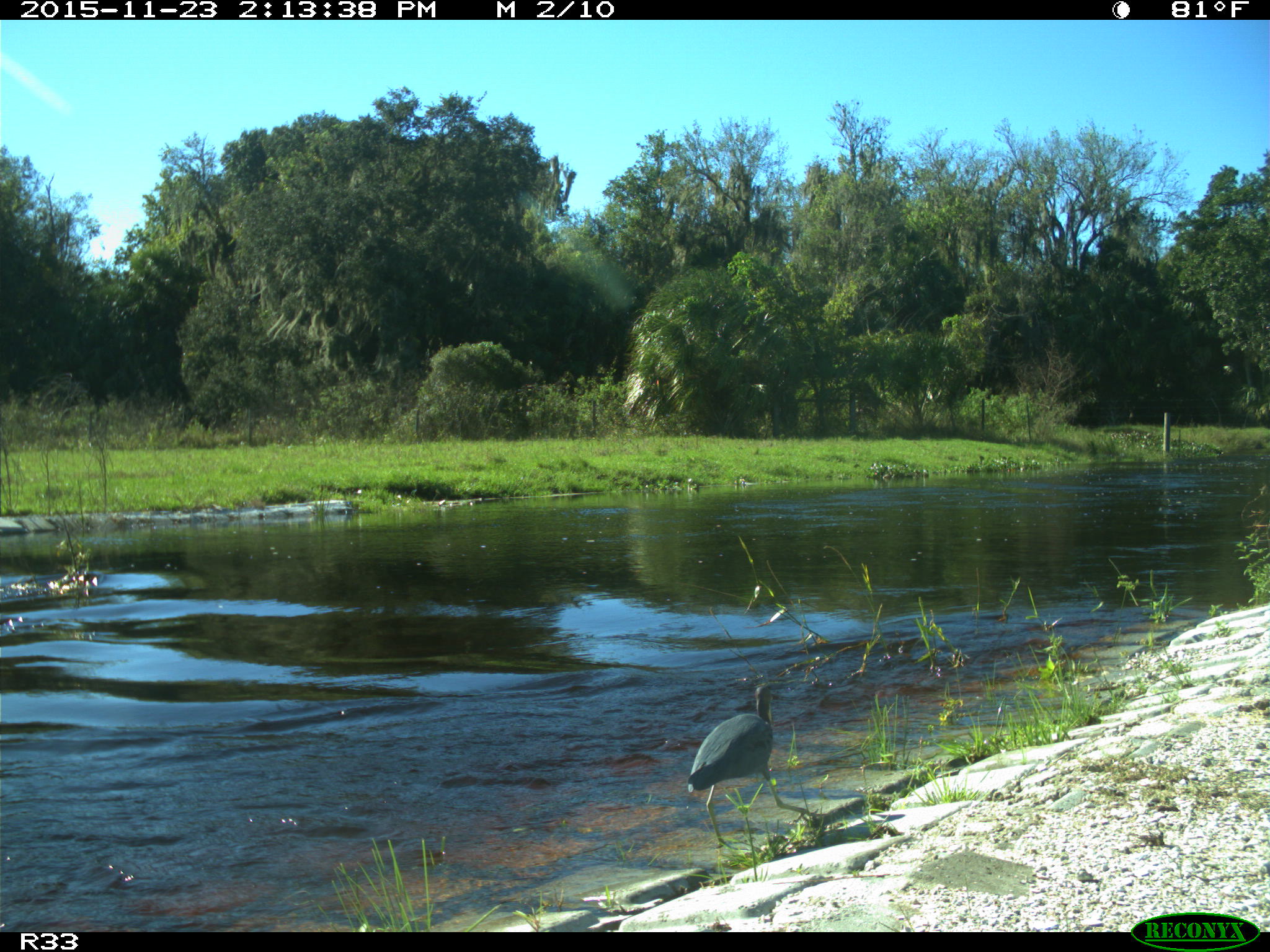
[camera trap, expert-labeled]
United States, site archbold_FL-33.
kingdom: Animalia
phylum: Chordata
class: Aves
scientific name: Aves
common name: birds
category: unidentified bird